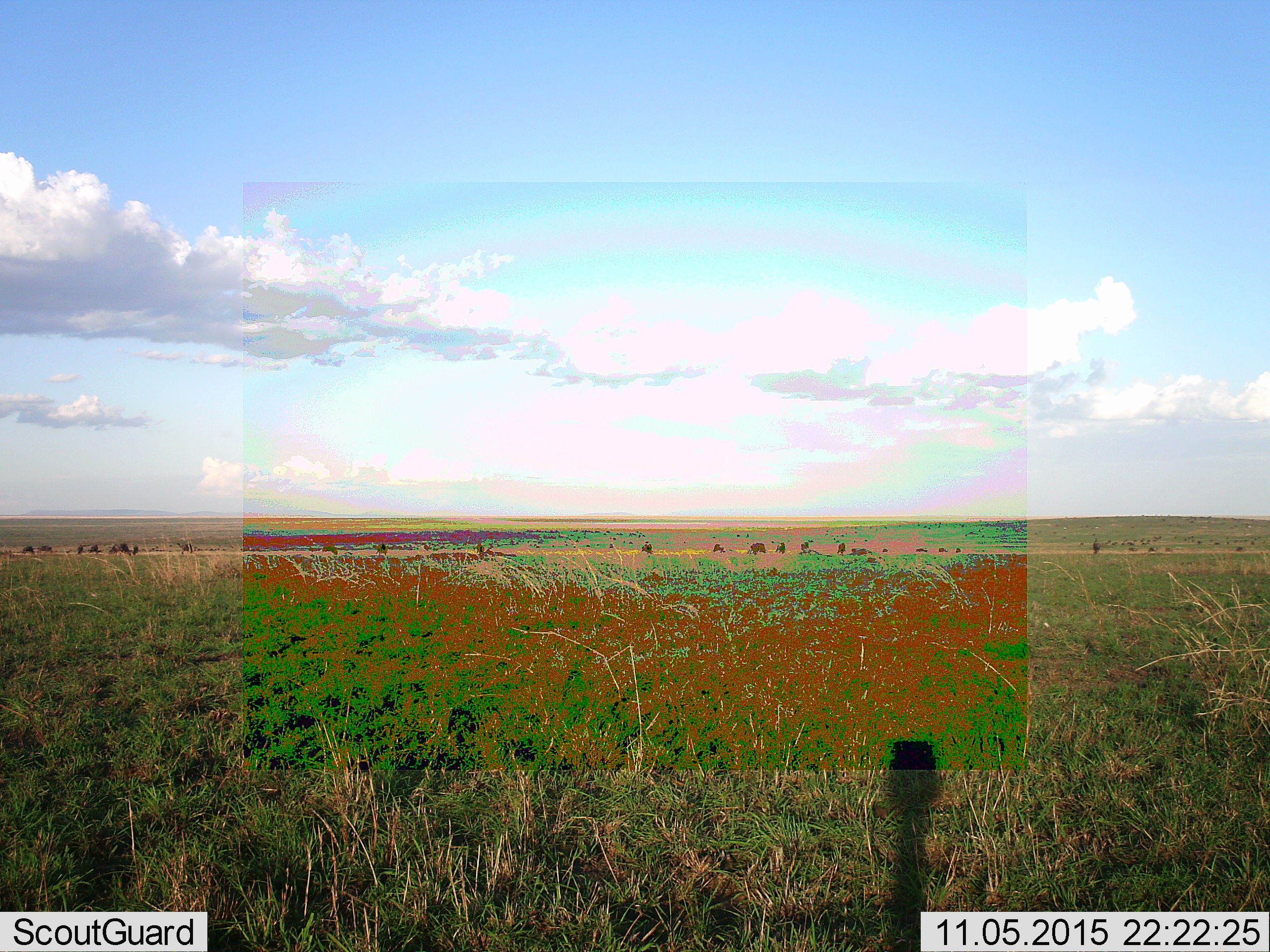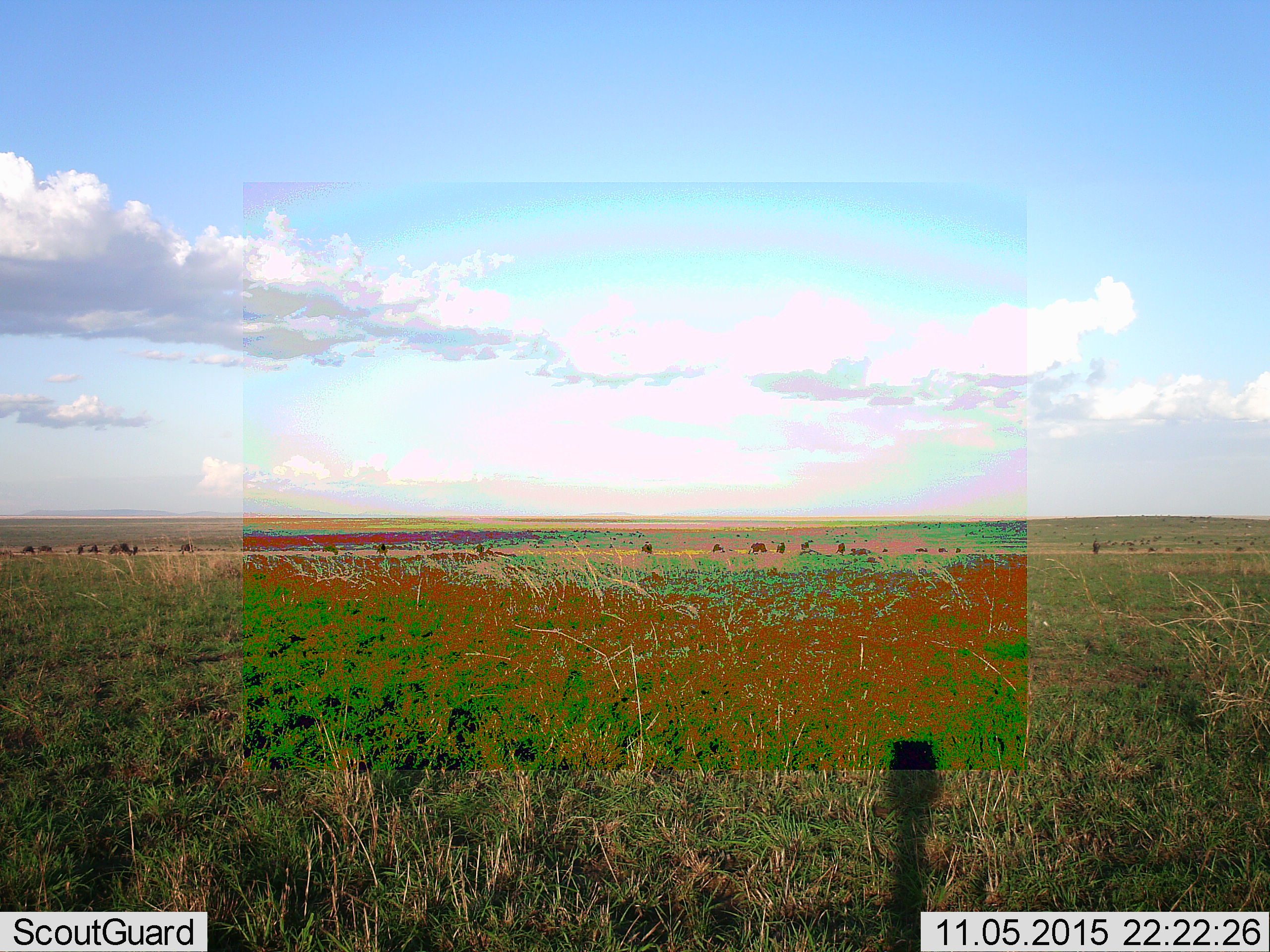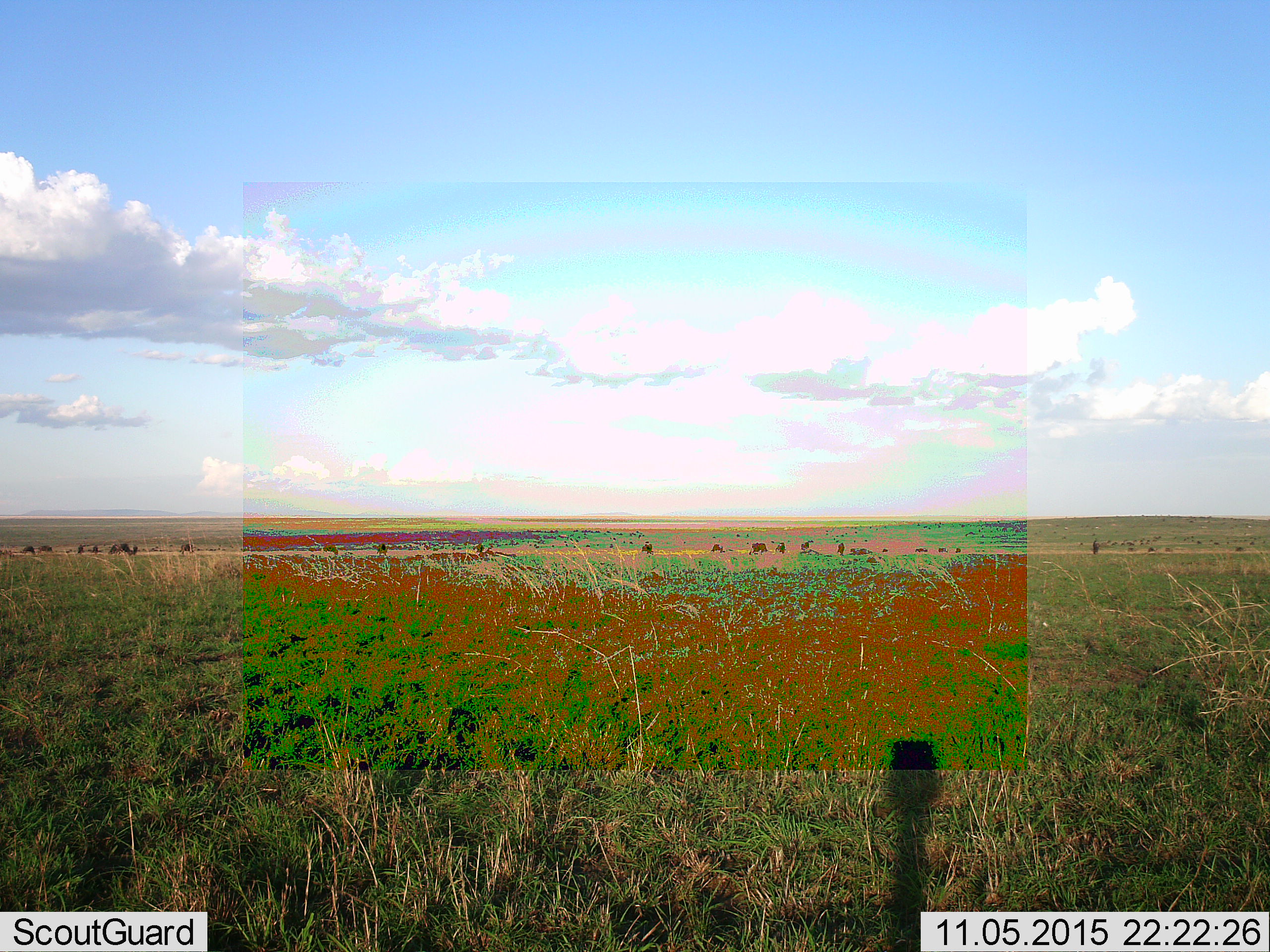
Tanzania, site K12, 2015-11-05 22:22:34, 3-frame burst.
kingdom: Animalia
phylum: Chordata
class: Mammalia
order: Artiodactyla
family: Bovidae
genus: Connochaetes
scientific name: Connochaetes taurinus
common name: blue wildebeest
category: wildebeest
Wildebeest (blue wildebeest) (Connochaetes taurinus), count 11-50. Behavior (volunteer vote fractions): standing 50%, resting 0%, moving 50%, interacting 0%. Young present (vote fraction): 0%. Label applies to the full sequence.